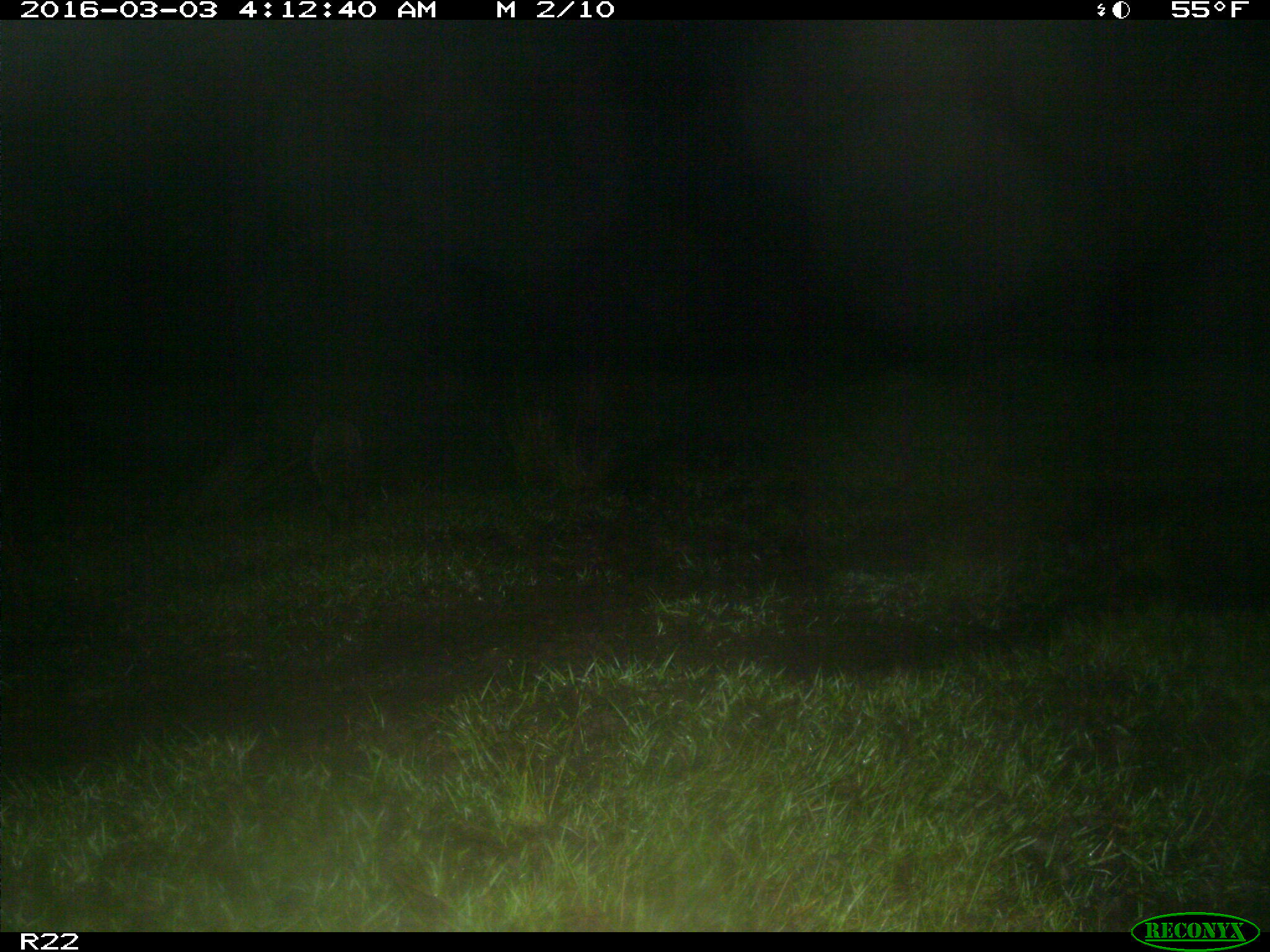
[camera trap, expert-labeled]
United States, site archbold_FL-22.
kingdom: Animalia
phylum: Chordata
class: Mammalia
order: Carnivora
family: Procyonidae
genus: Procyon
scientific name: Procyon lotor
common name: common raccoon